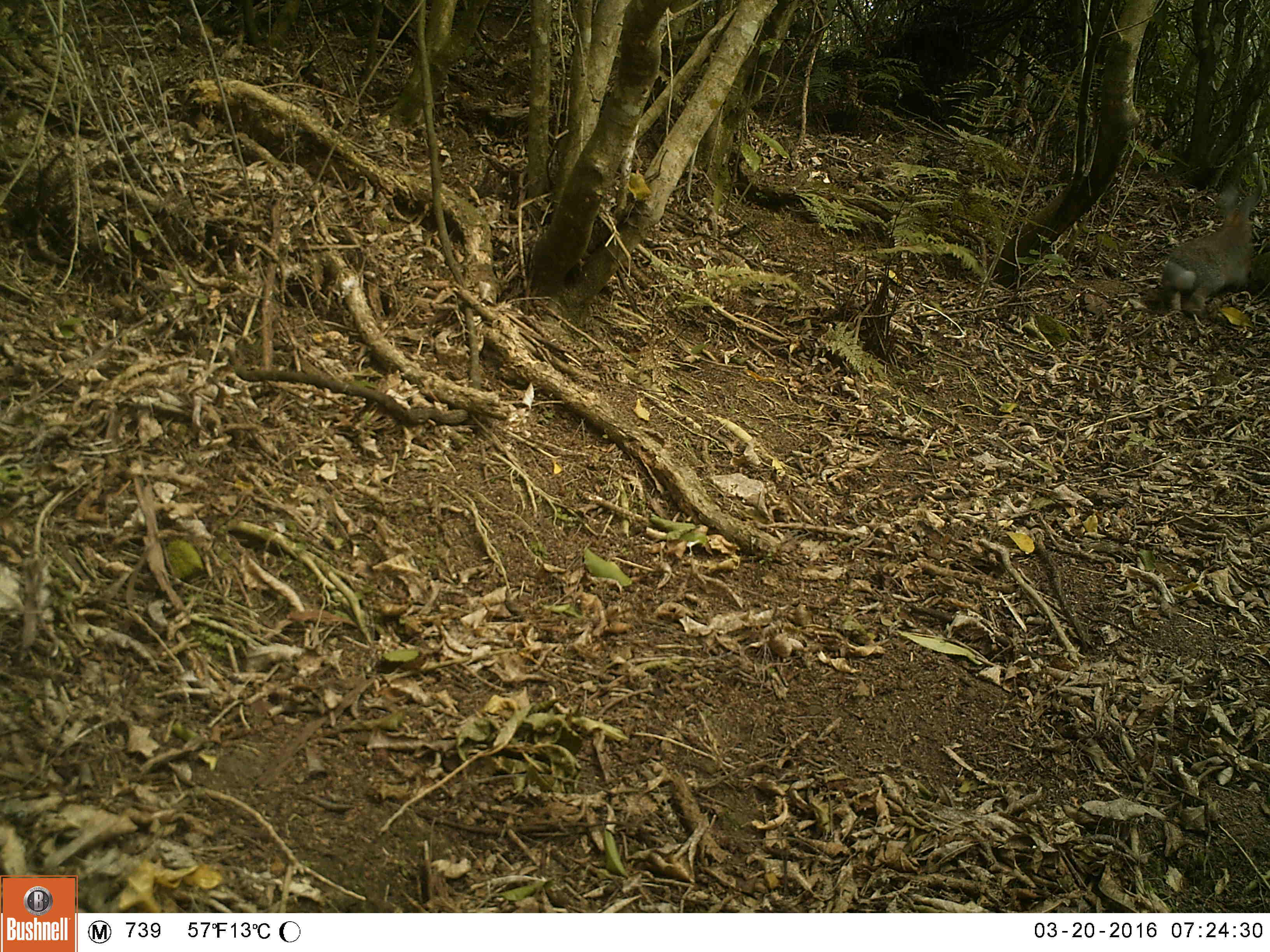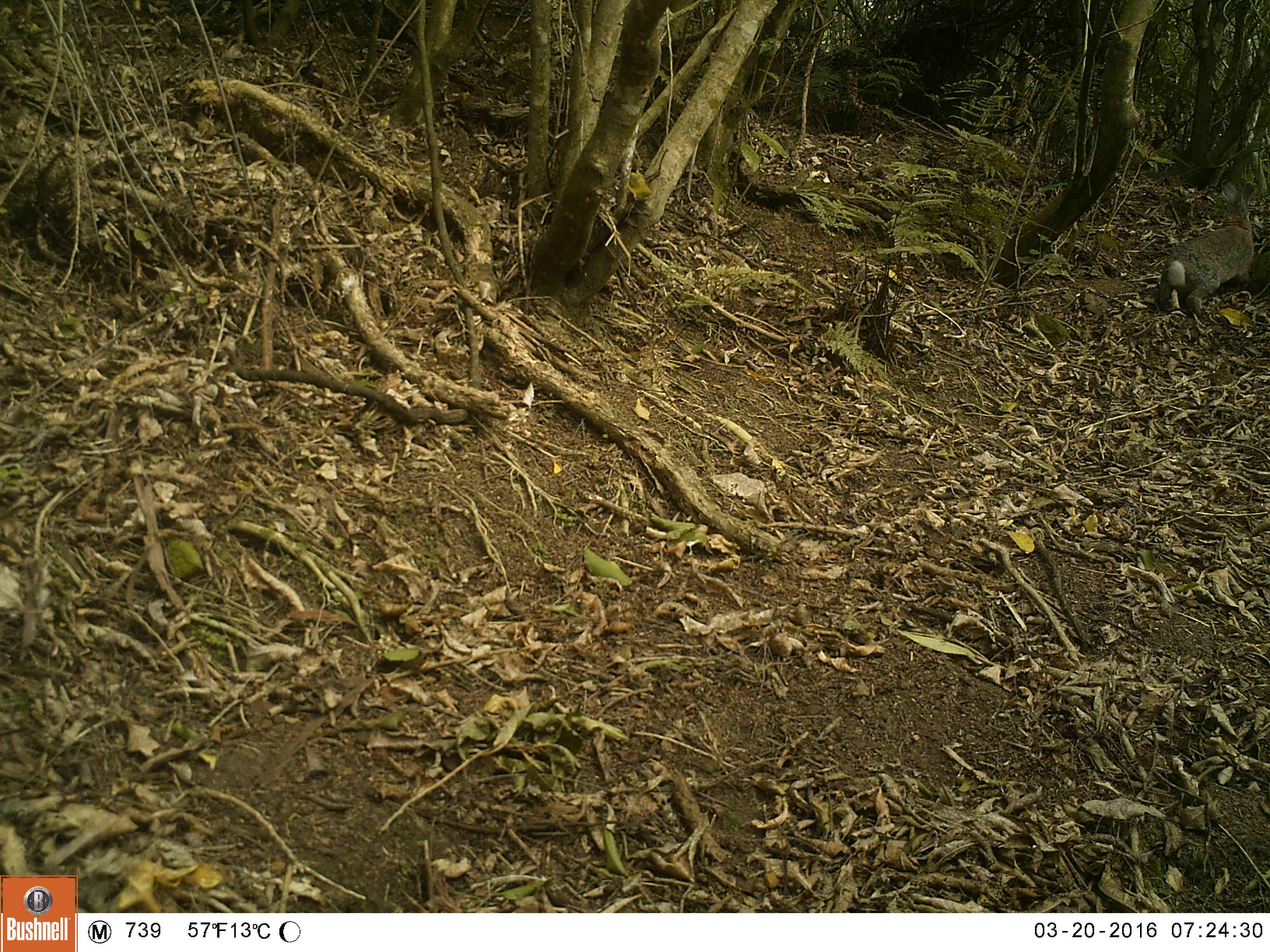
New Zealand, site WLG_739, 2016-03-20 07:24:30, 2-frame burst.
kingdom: Animalia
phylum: Chordata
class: Mammalia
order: Lagomorpha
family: Leporidae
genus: Oryctolagus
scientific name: Oryctolagus cuniculus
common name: european rabbit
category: rabbit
Rabbit (european rabbit) (Oryctolagus cuniculus).